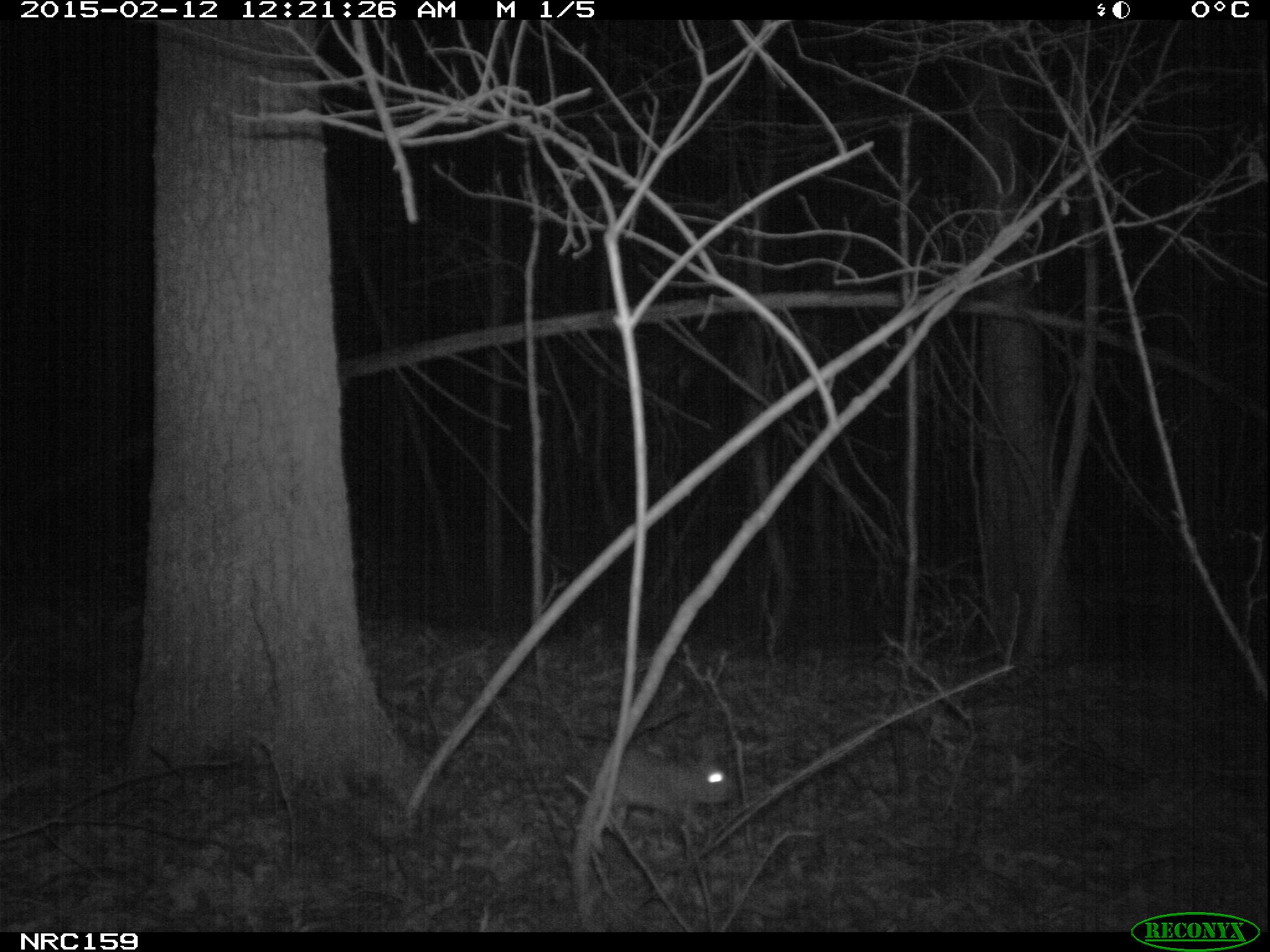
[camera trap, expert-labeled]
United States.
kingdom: Animalia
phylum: Chordata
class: Mammalia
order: Lagomorpha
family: Leporidae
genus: Sylvilagus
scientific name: Sylvilagus floridanus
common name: eastern cottontail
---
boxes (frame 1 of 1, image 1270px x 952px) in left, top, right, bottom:
Eastern Cottontail: 560, 725, 747, 832